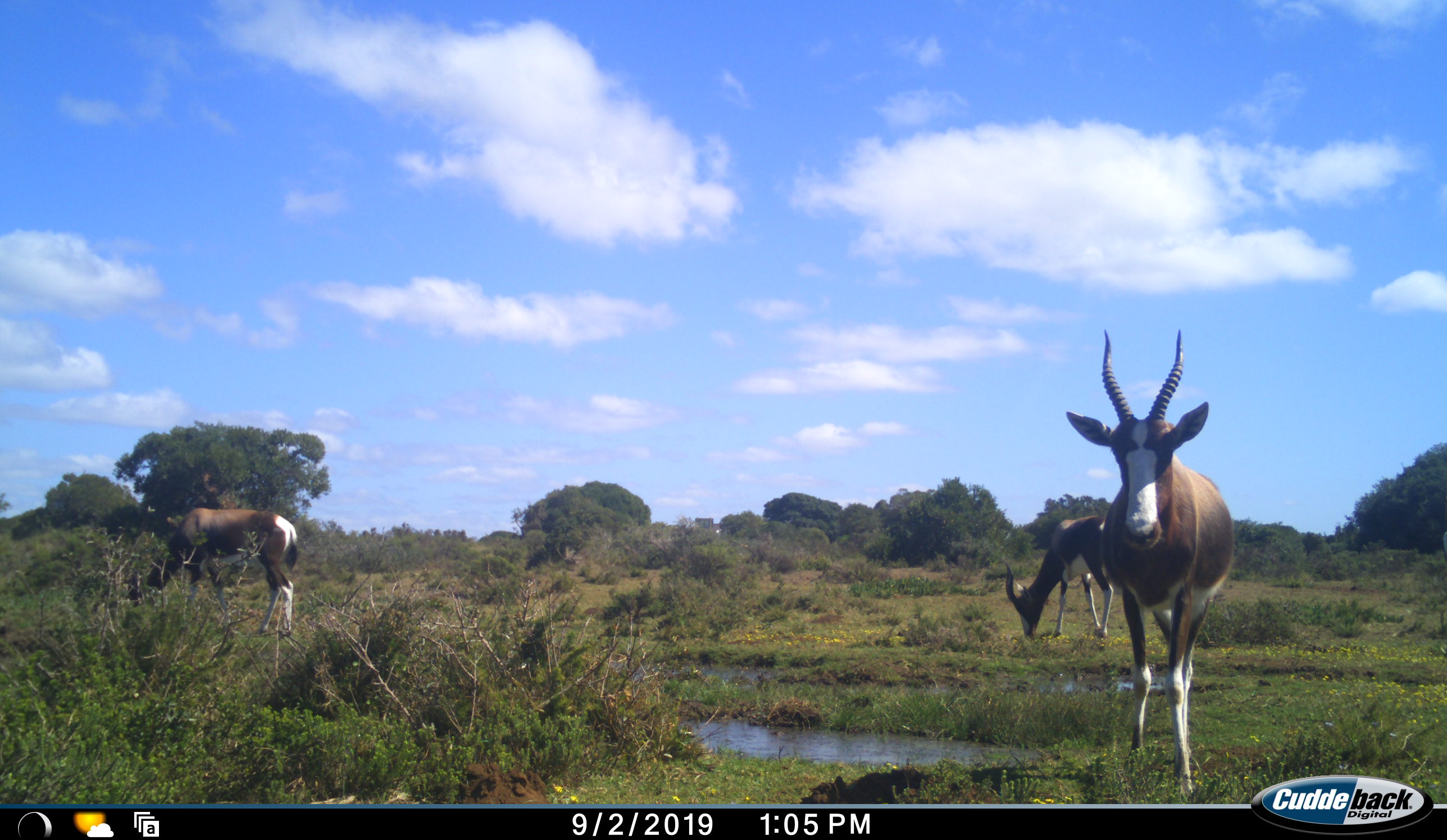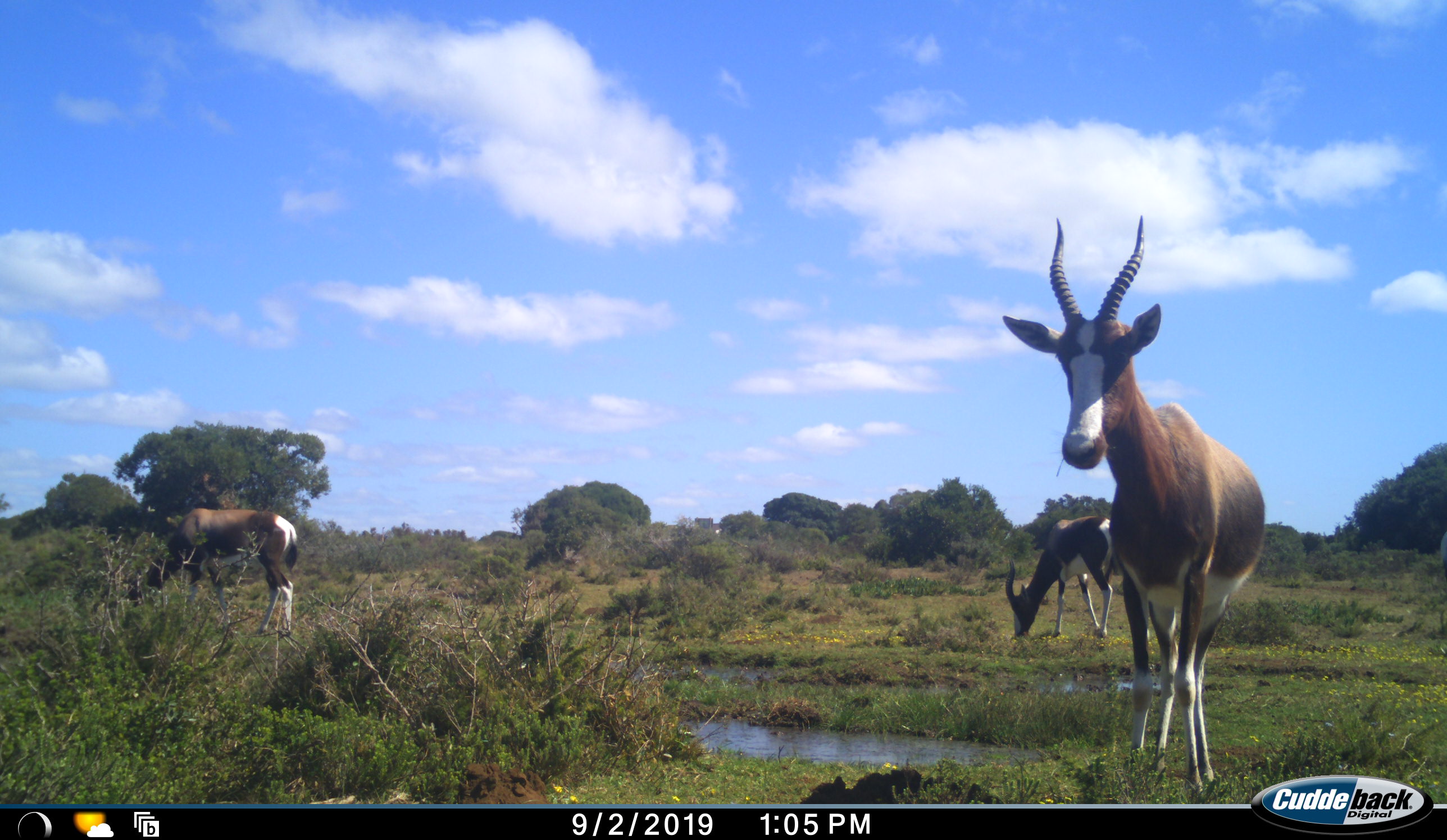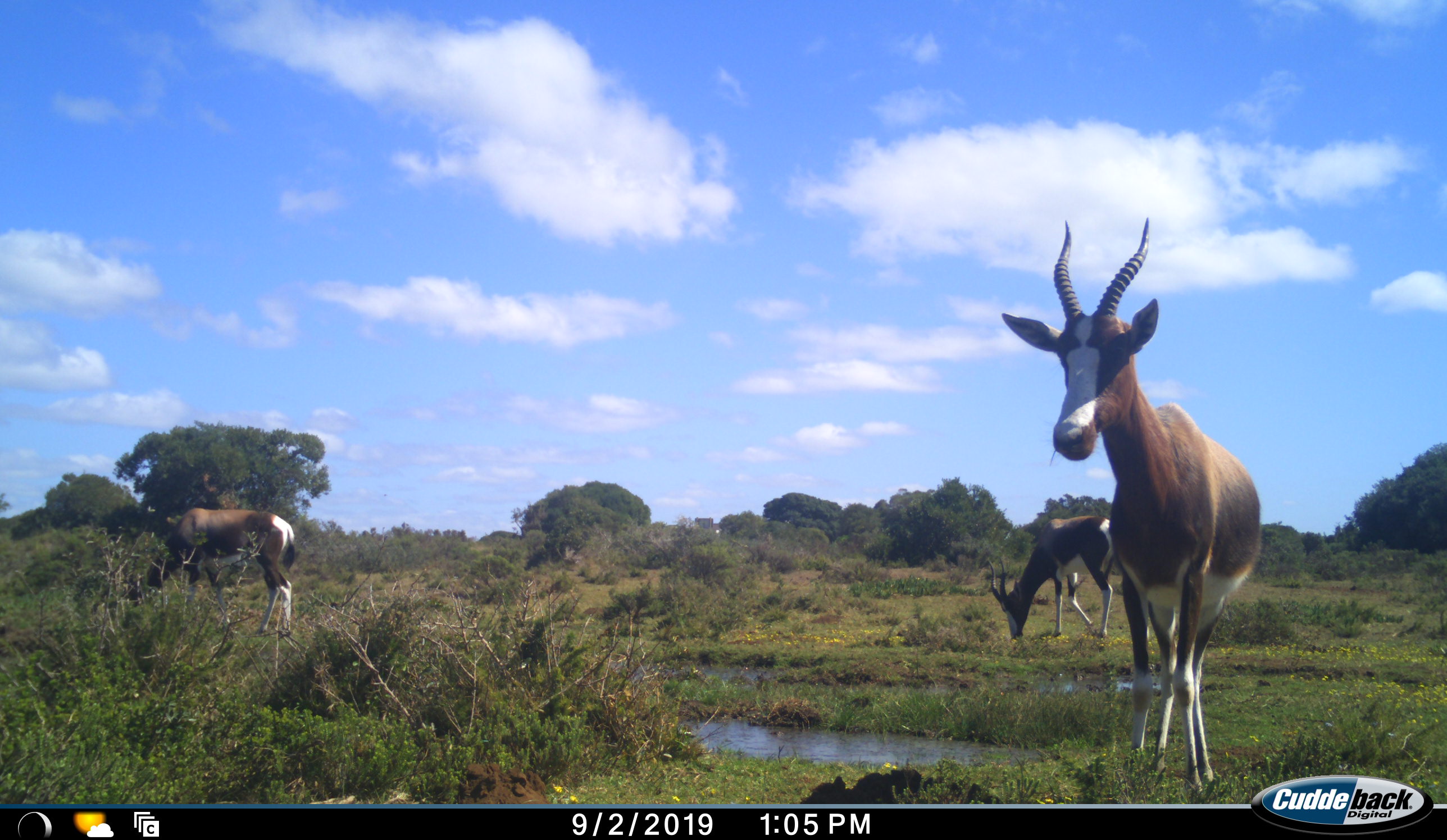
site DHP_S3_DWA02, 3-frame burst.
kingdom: Animalia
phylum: Chordata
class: Mammalia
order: Artiodactyla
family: Bovidae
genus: Damaliscus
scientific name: Damaliscus pygargus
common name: bontebok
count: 3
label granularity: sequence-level